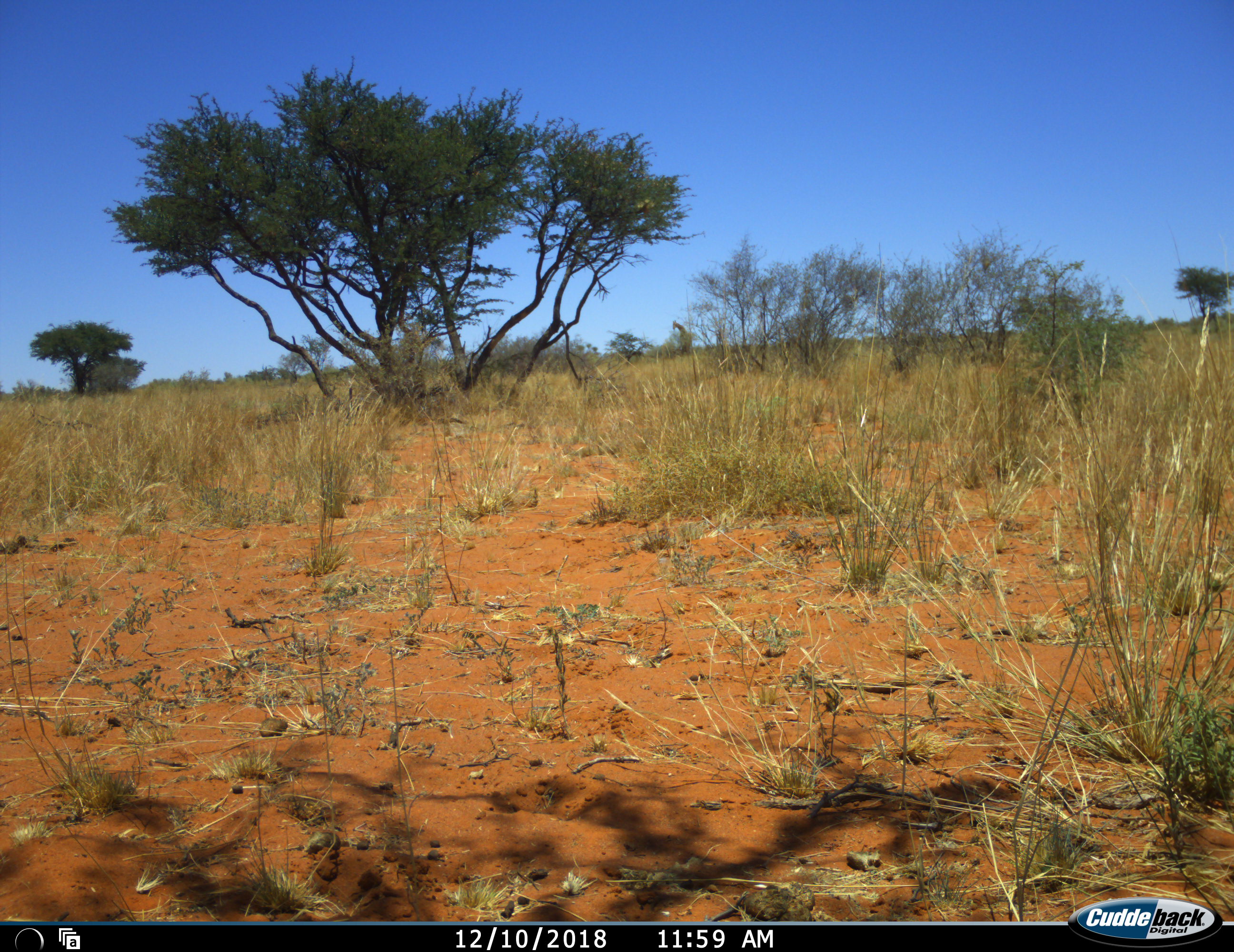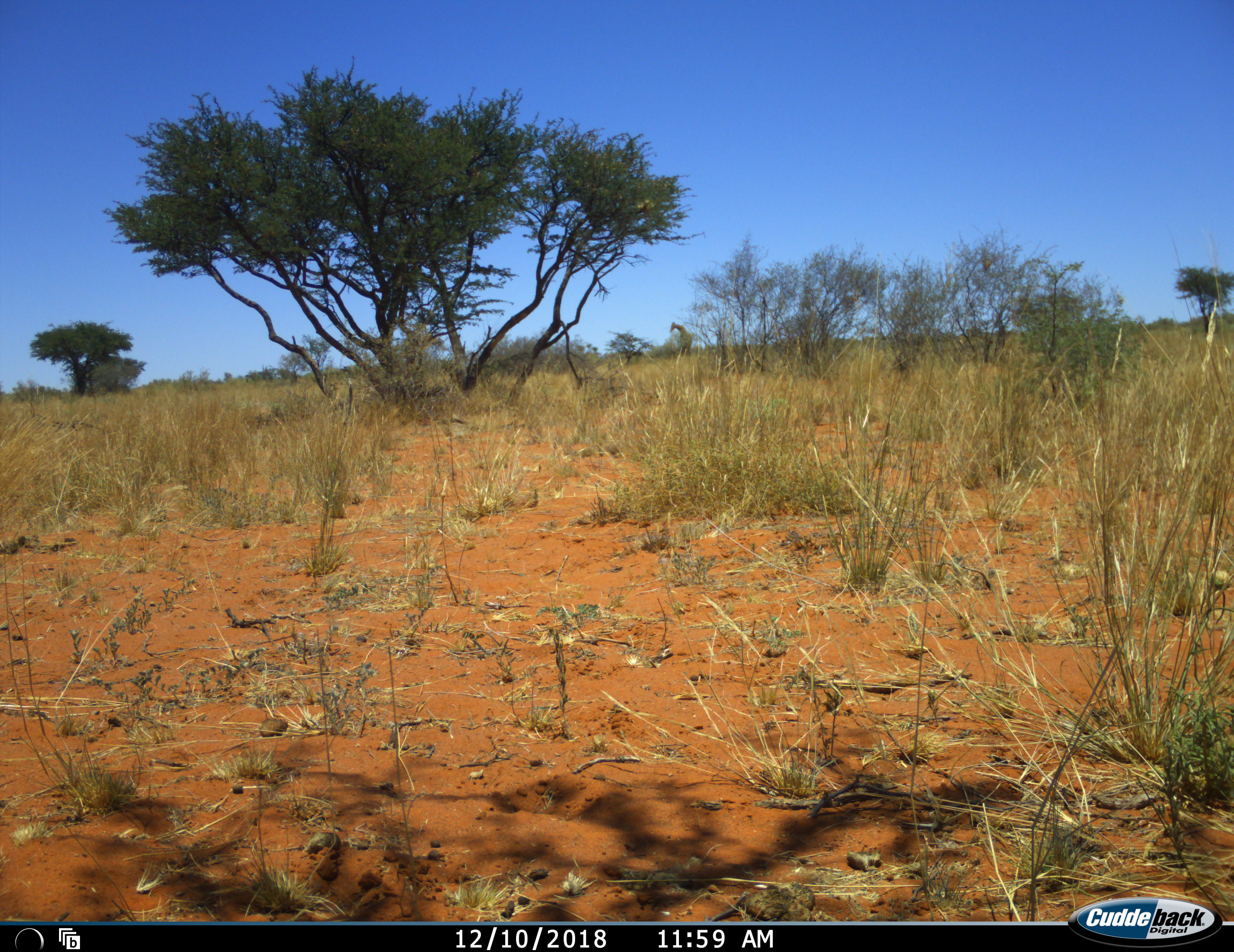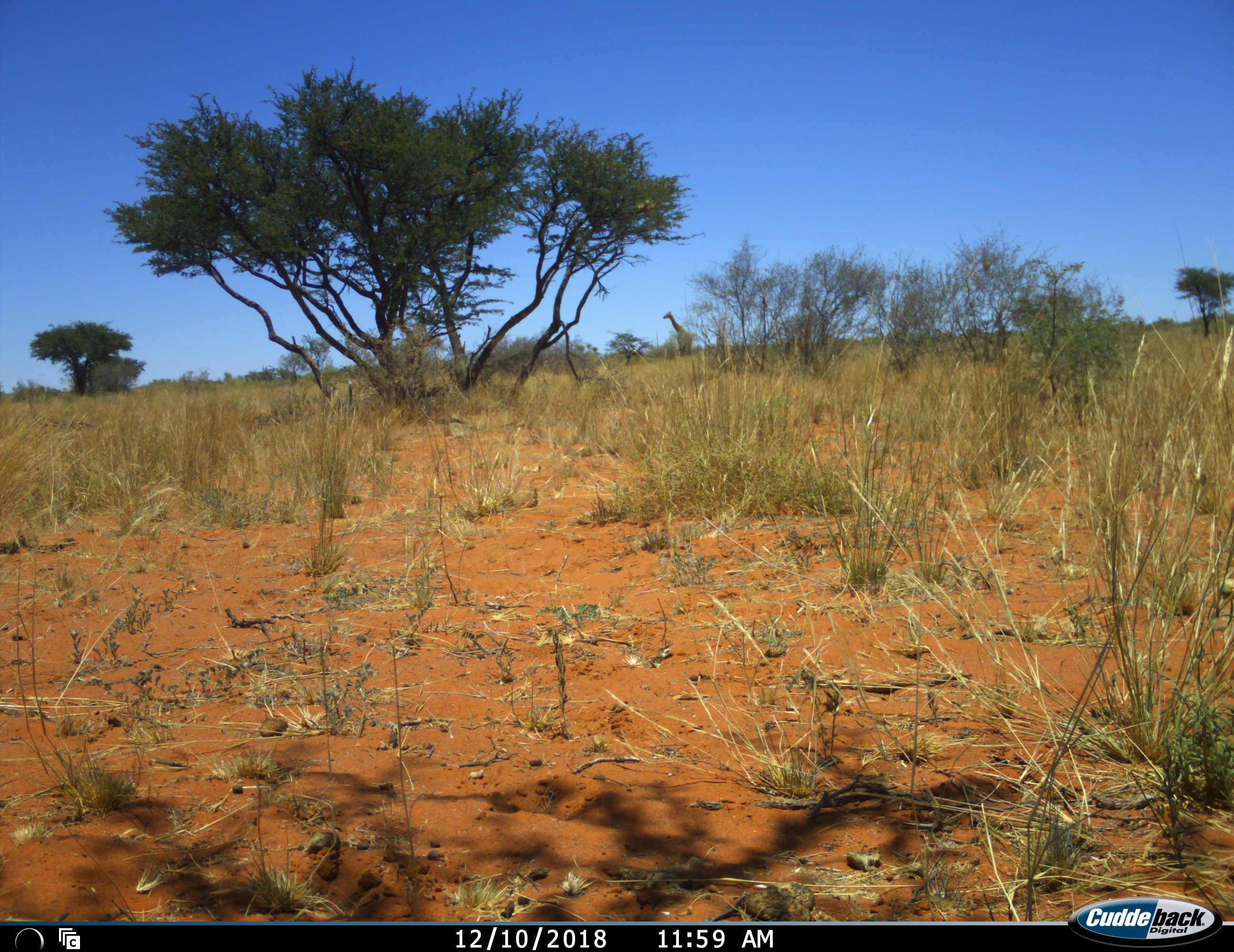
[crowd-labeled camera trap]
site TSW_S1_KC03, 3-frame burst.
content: unidentified animal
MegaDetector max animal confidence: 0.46